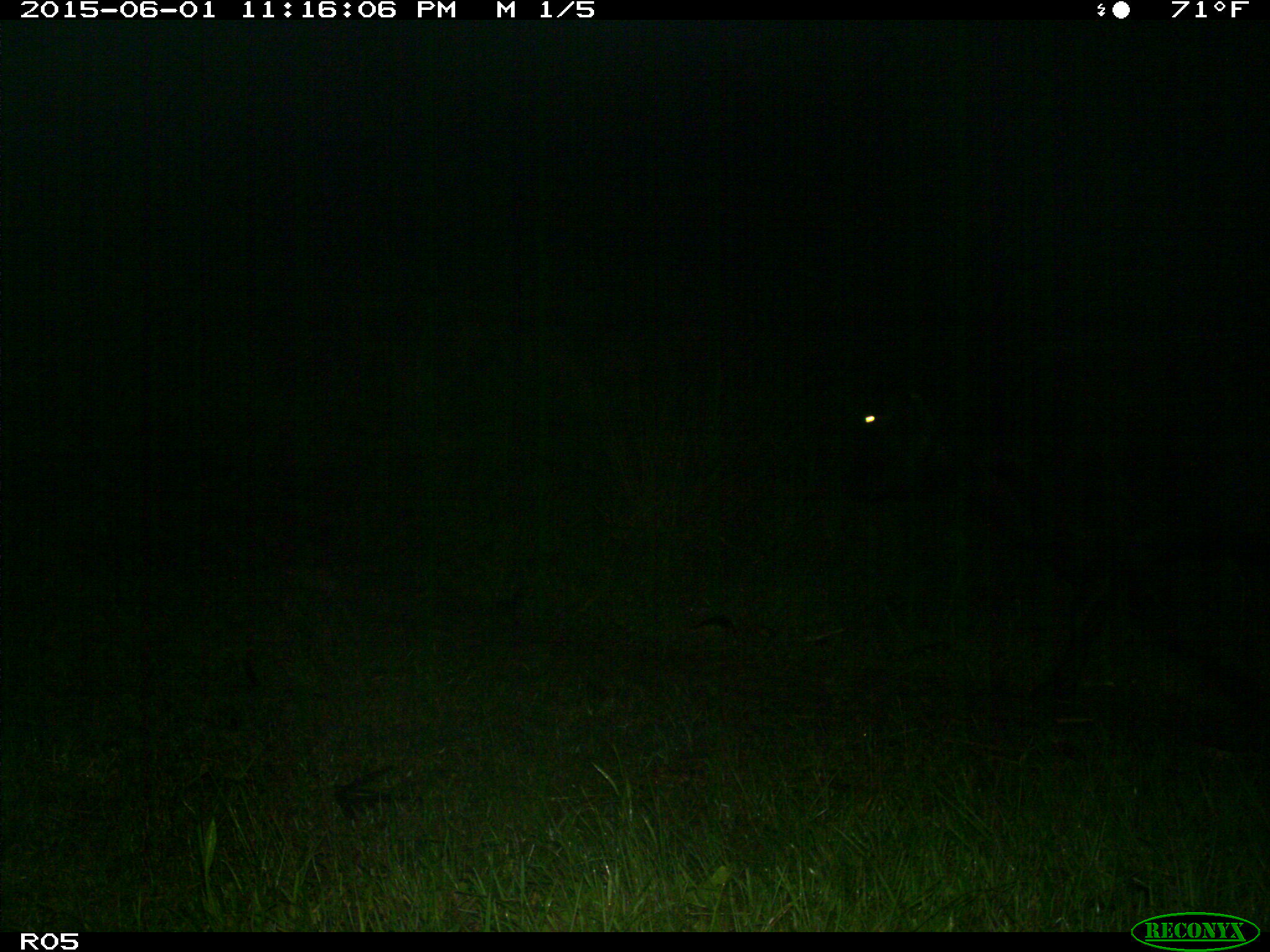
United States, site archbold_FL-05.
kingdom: Animalia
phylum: Chordata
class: Mammalia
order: Artiodactyla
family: Bovidae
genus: Bos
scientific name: Bos taurus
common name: domestic cow